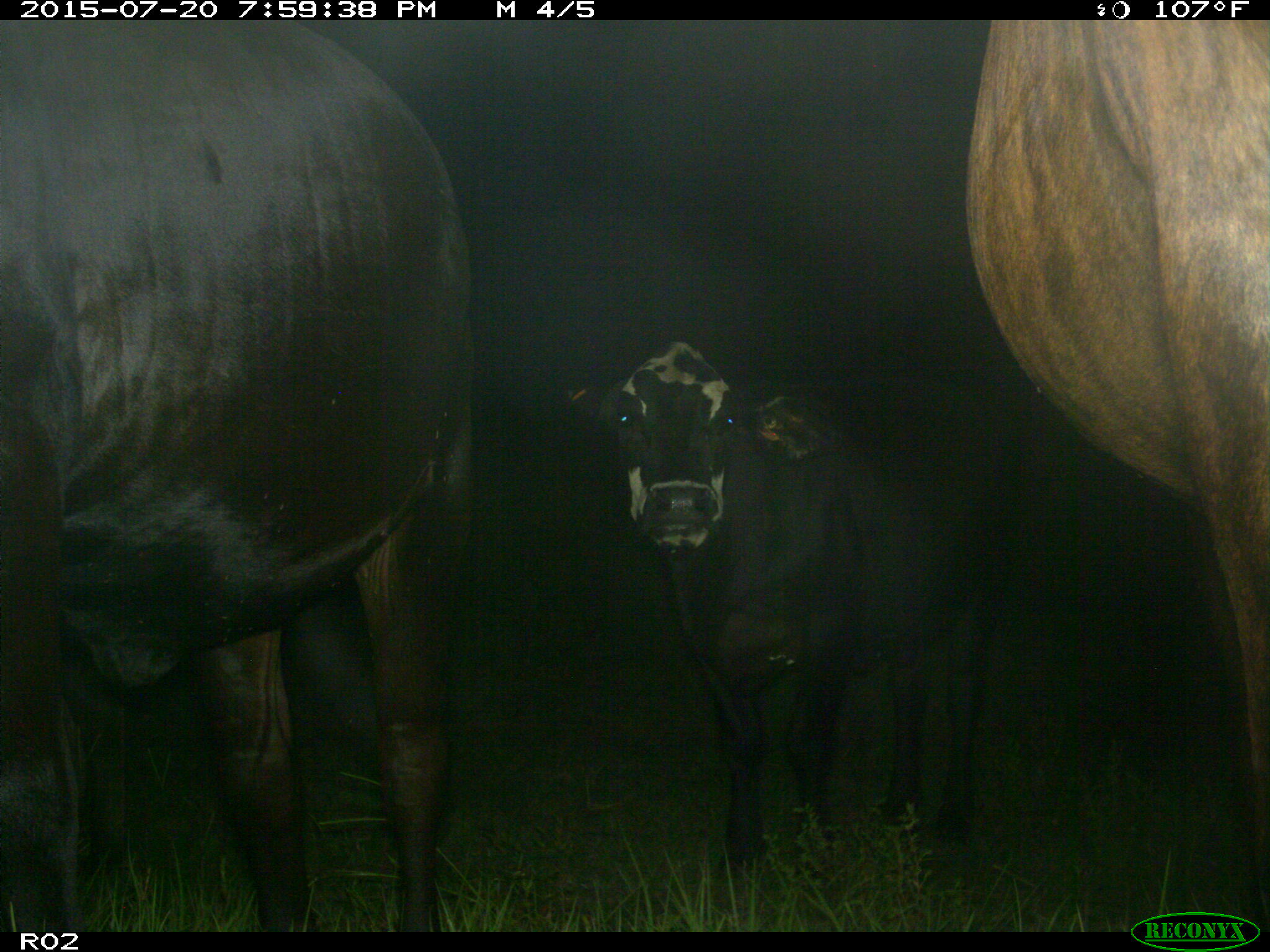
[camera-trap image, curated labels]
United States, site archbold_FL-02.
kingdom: Animalia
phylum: Chordata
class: Mammalia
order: Artiodactyla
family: Bovidae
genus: Bos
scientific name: Bos taurus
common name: domestic cow